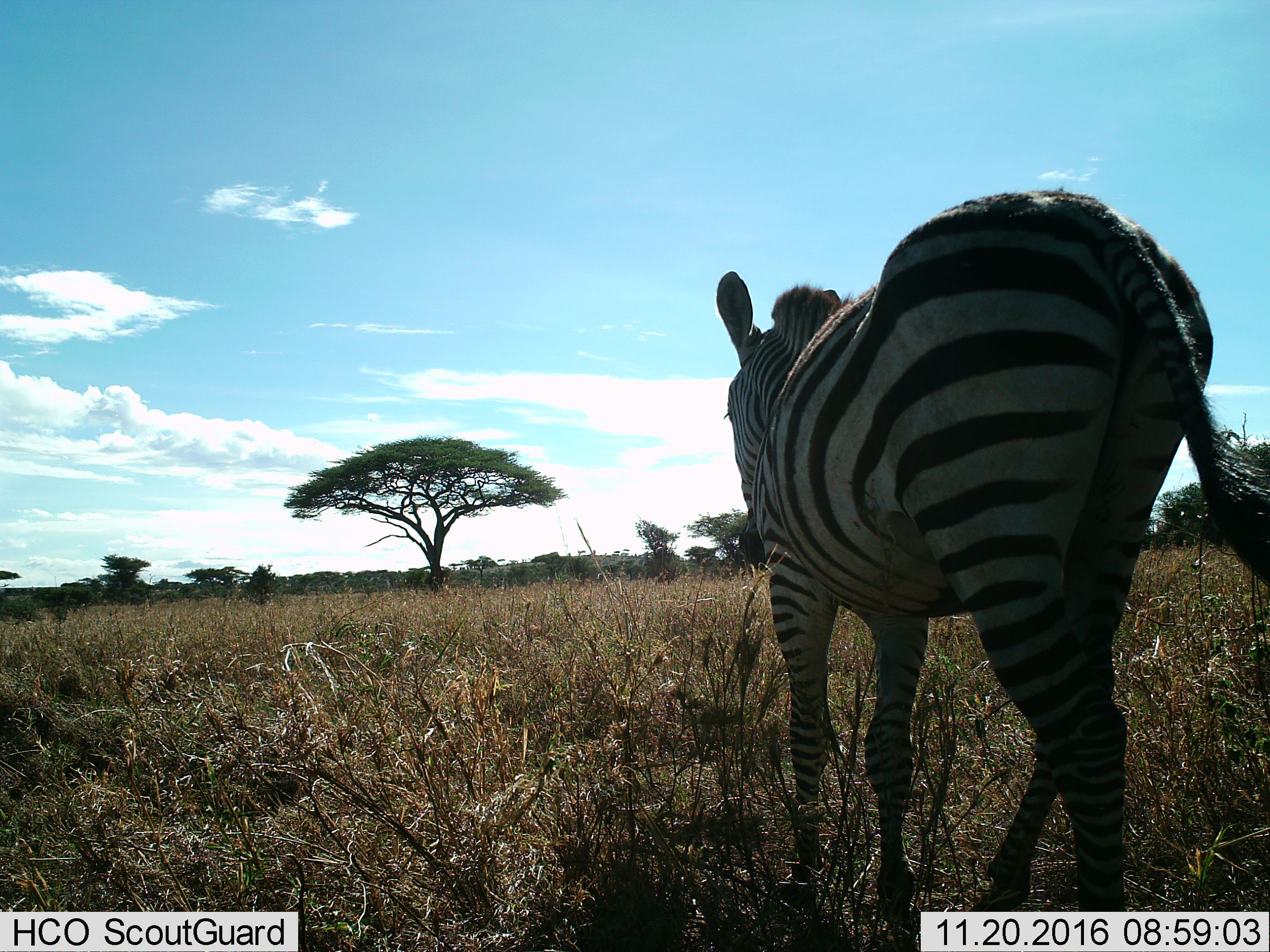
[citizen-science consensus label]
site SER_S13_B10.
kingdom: Animalia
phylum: Chordata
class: Mammalia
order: Perissodactyla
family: Equidae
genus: Equus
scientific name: Equus quagga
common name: plains zebra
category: zebraplains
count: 1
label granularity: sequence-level